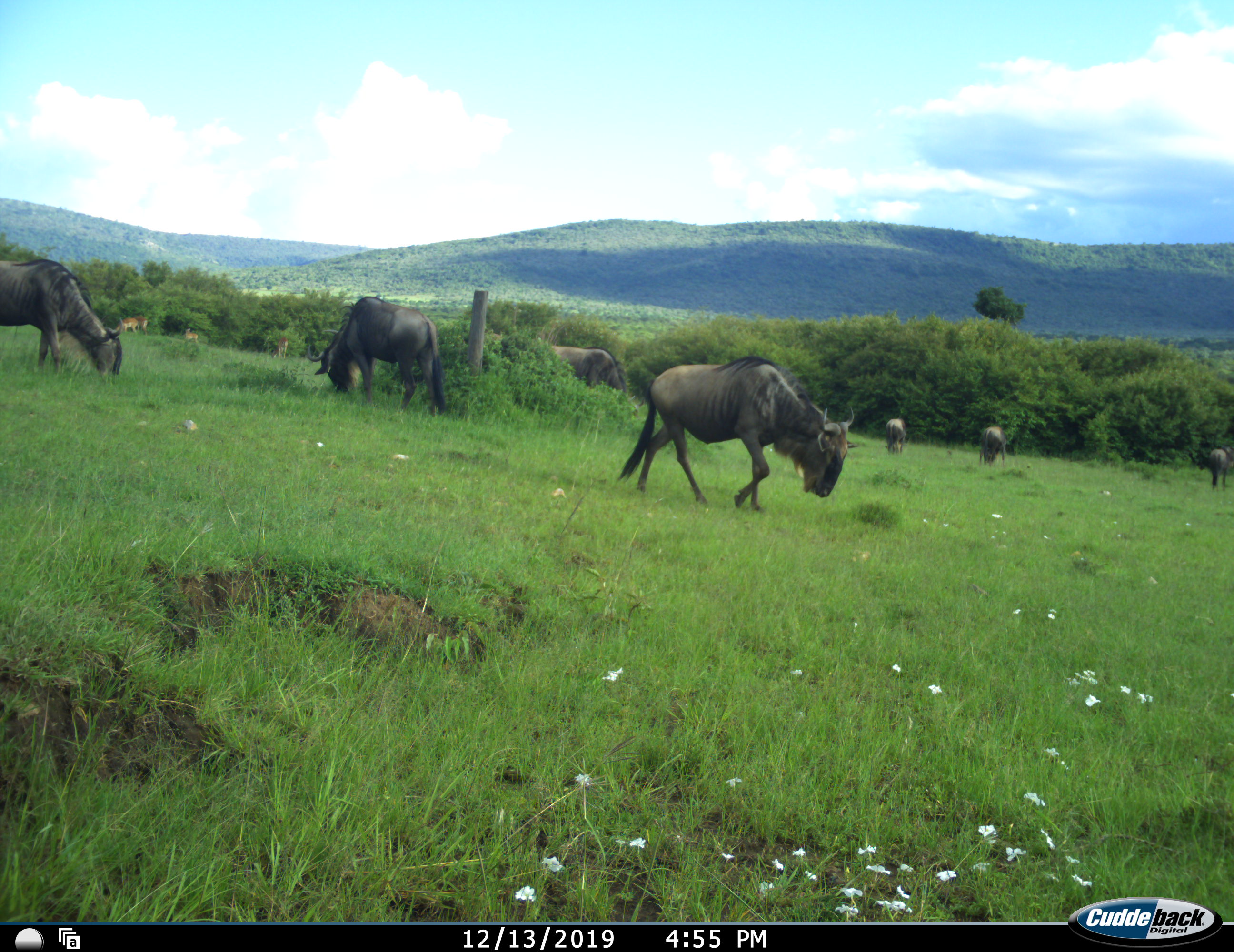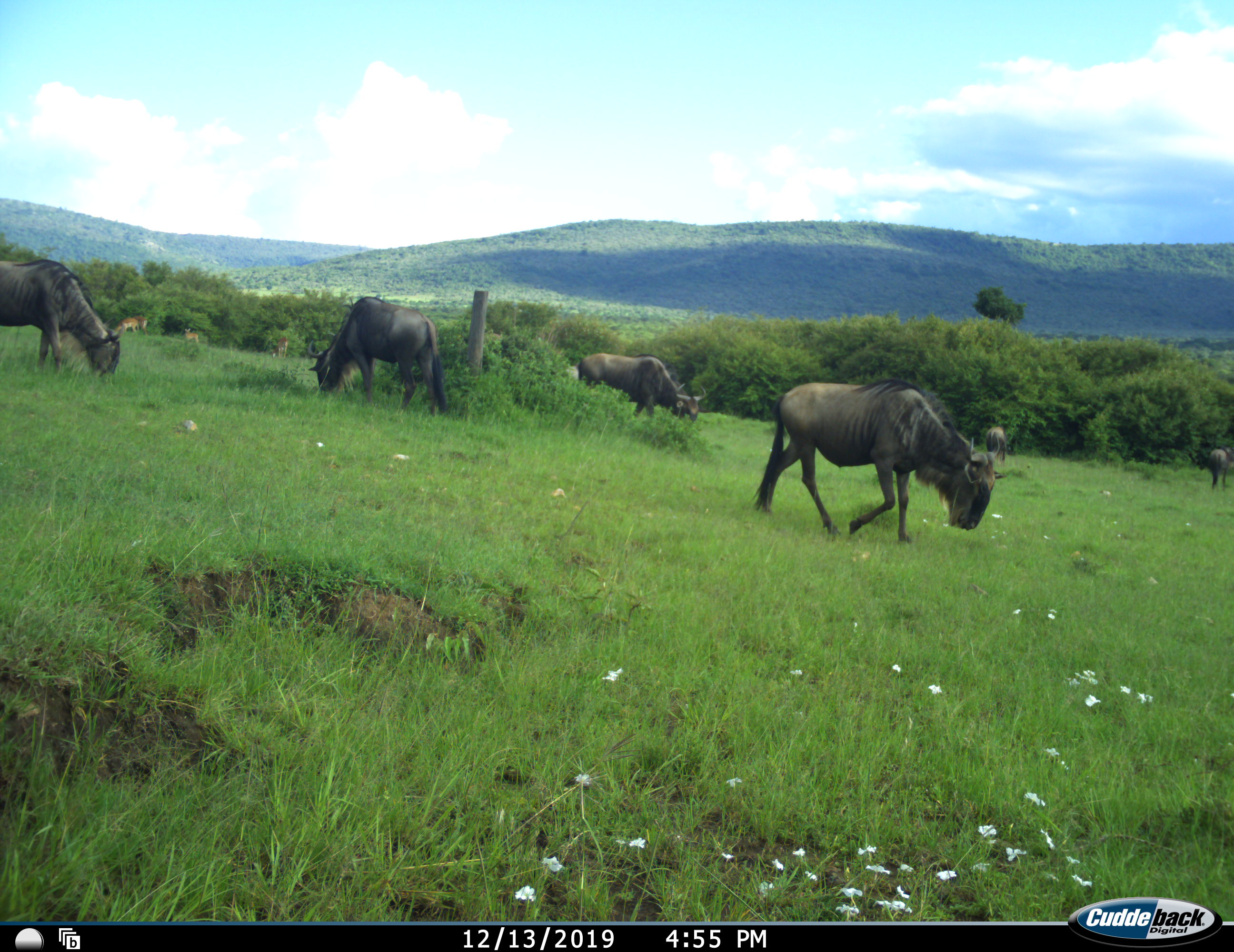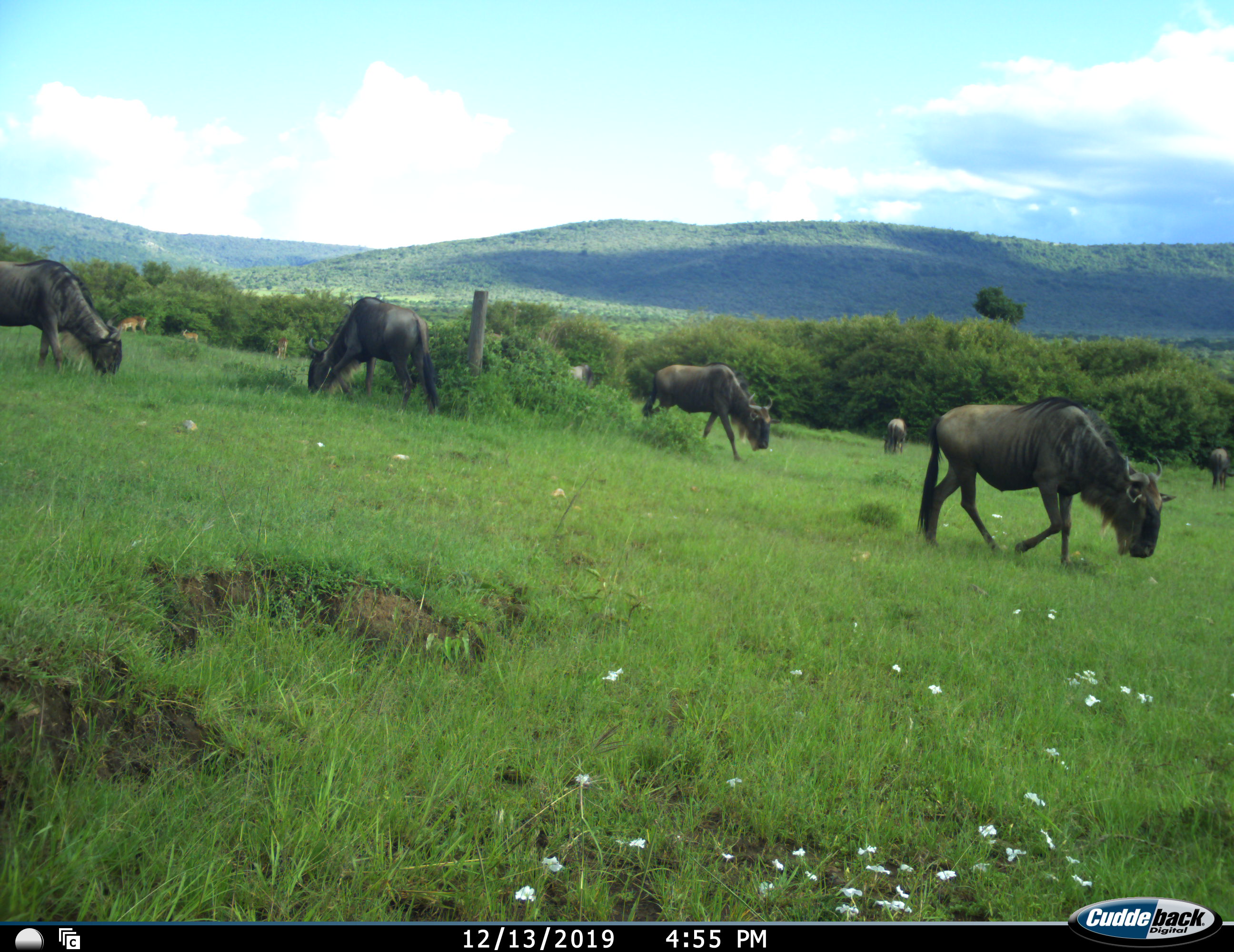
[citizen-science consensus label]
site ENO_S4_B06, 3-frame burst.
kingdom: Animalia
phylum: Chordata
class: Mammalia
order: Artiodactyla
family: Bovidae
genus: Connochaetes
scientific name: Connochaetes taurinus taurinus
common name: blue wildebeest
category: wildebeestblue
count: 7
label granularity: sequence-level